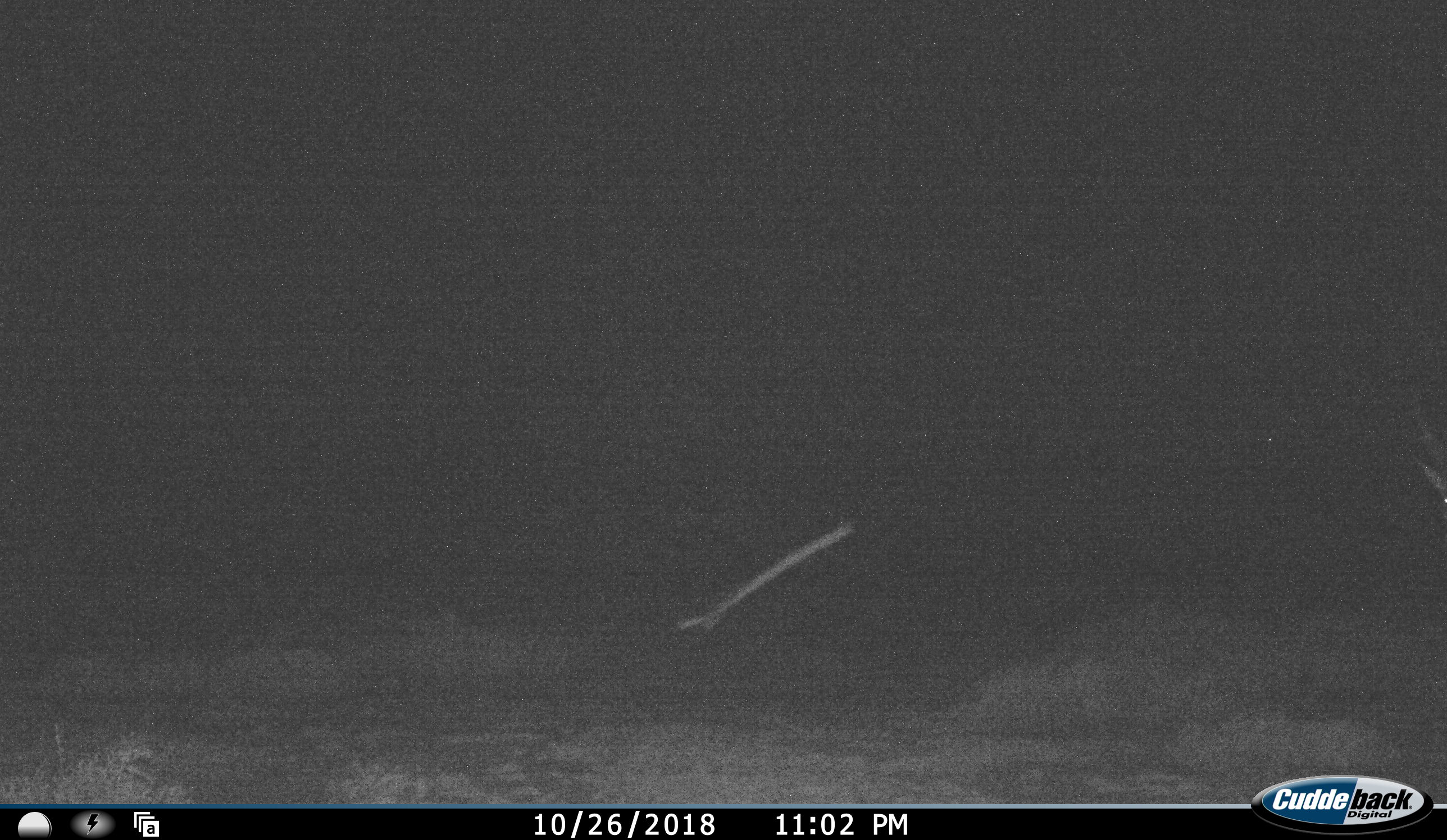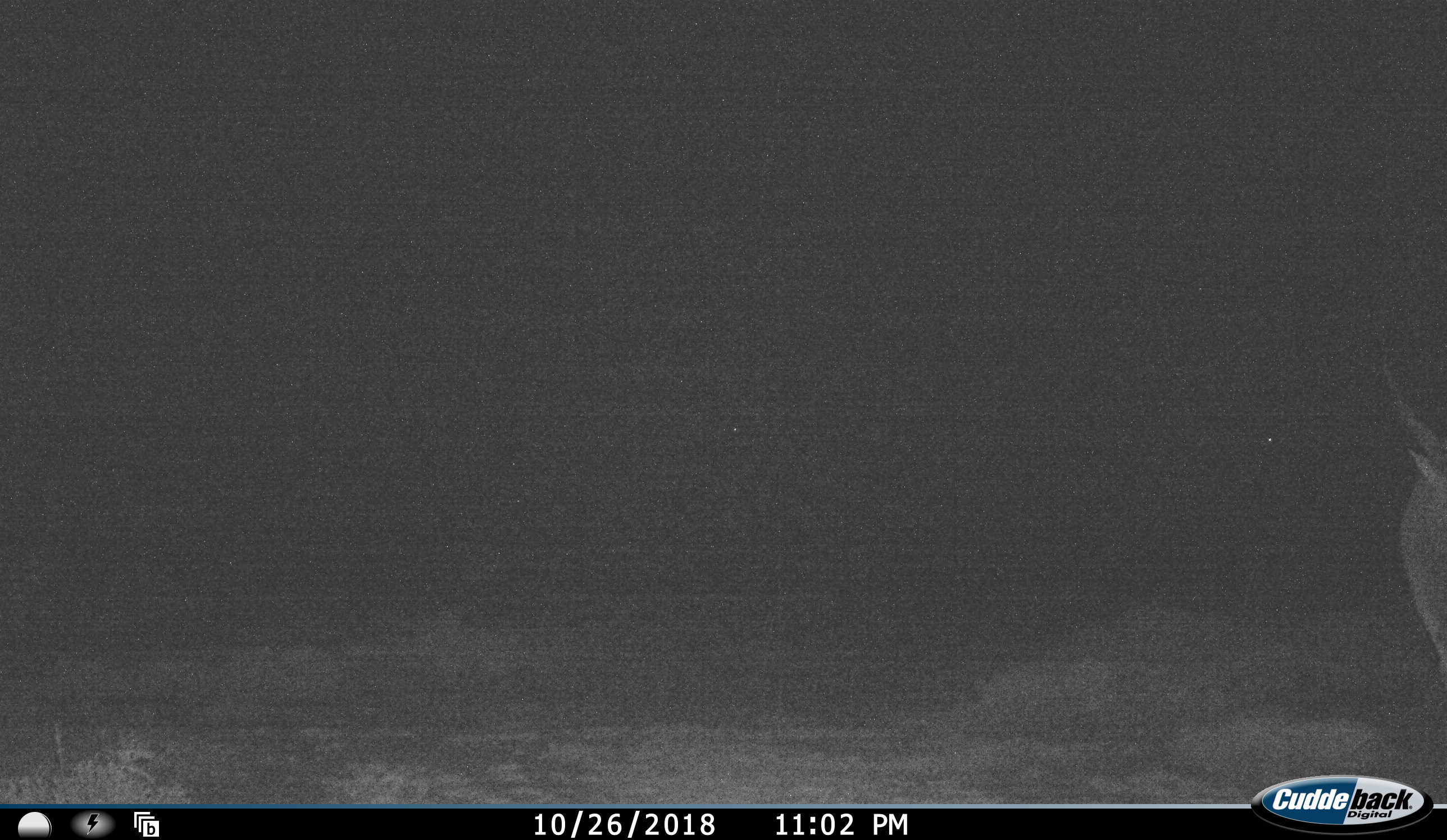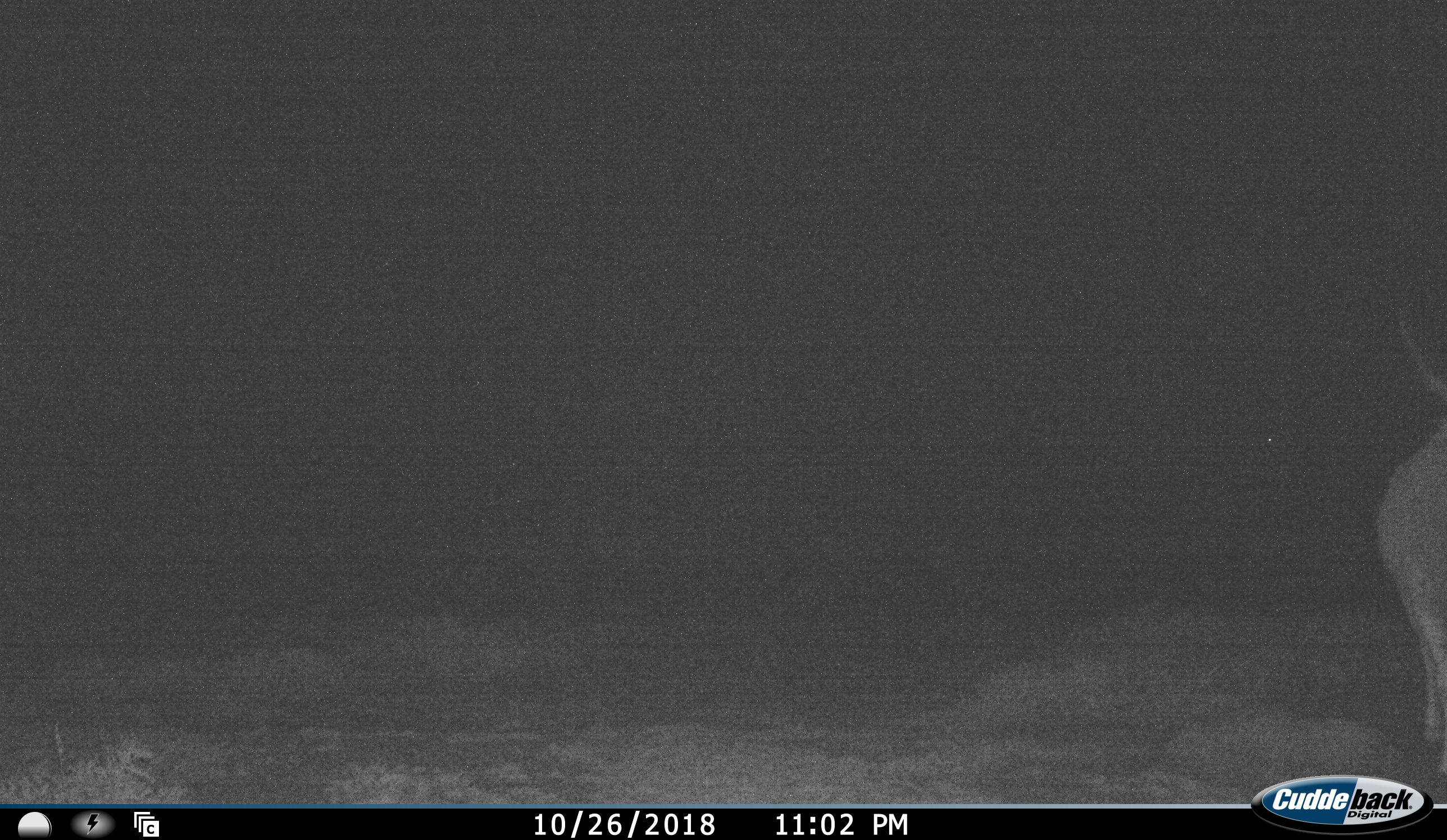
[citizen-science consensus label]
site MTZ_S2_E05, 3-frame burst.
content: unidentified animal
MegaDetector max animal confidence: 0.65